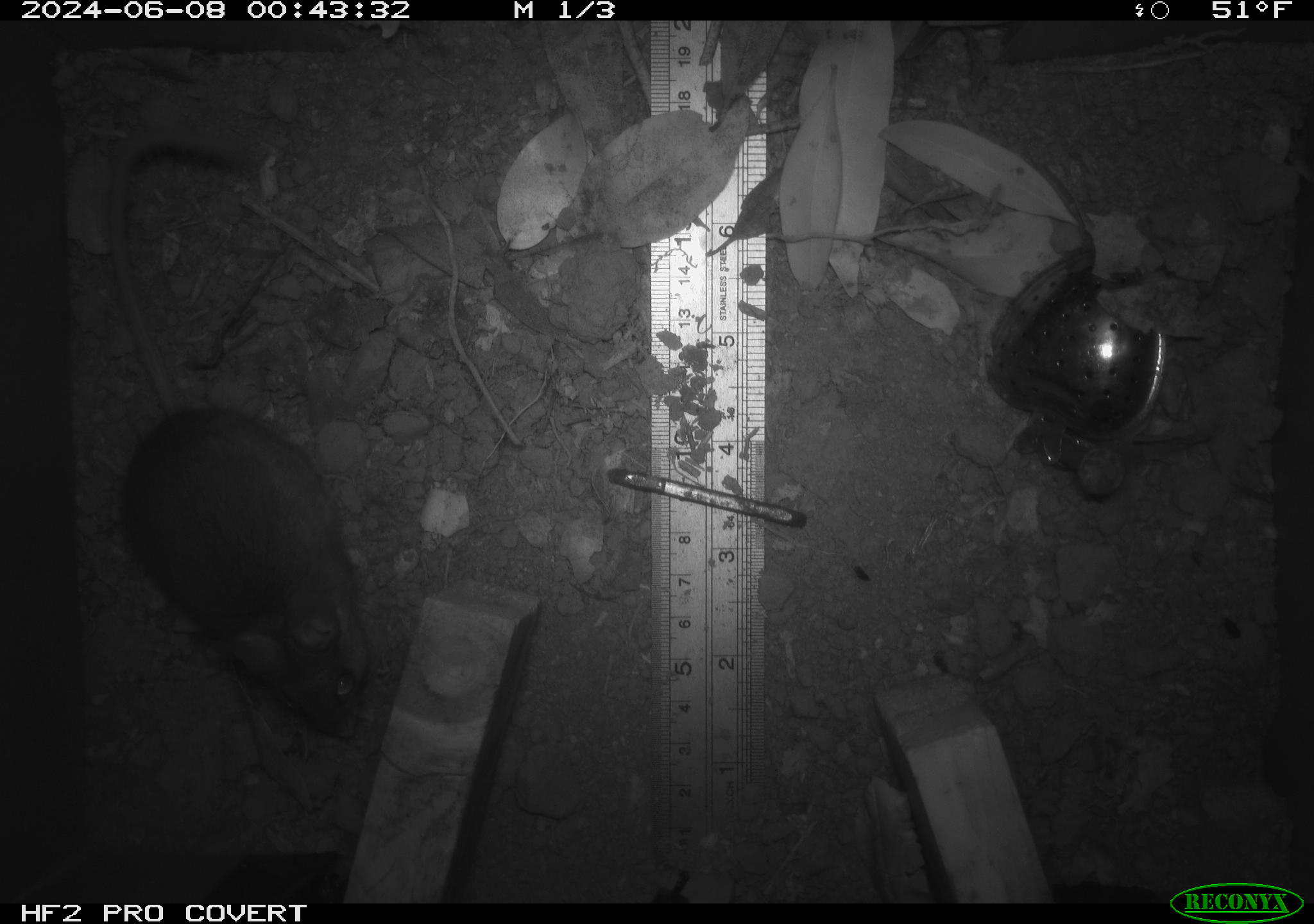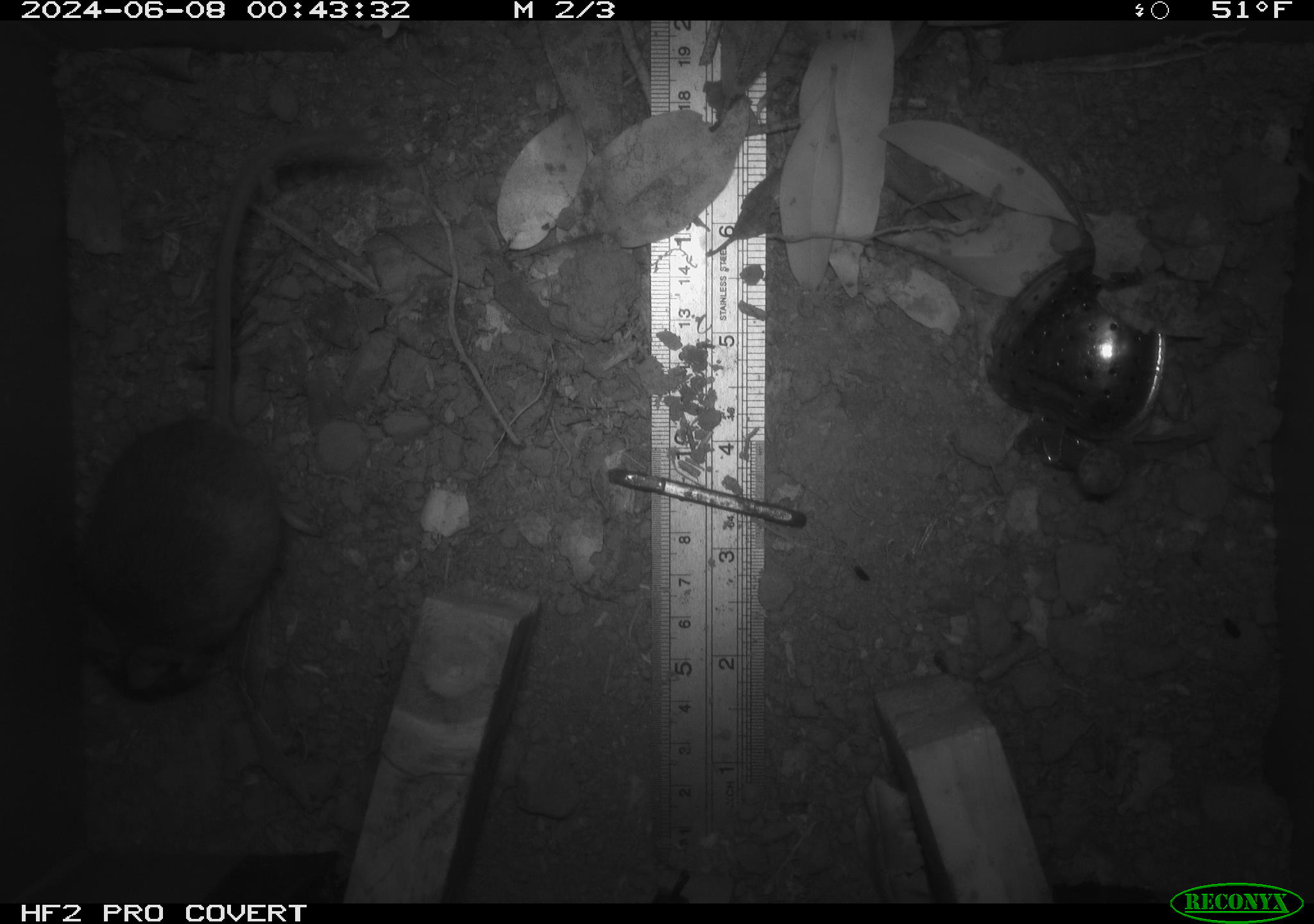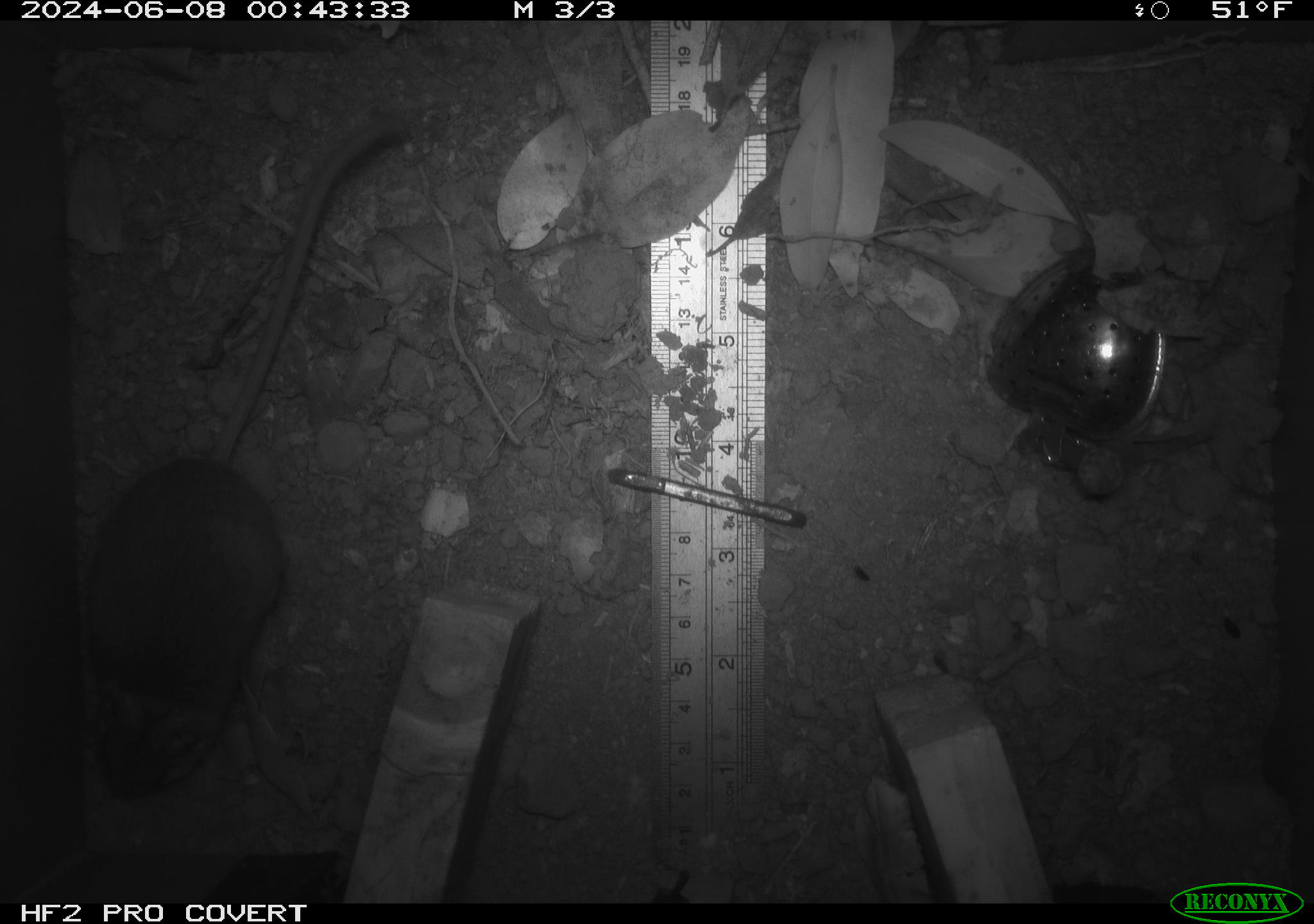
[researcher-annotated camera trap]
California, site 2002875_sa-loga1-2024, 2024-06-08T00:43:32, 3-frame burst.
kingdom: Animalia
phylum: Chordata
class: Mammalia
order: Rodentia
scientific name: Rodentia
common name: mouse species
Mouse species (Rodentia).